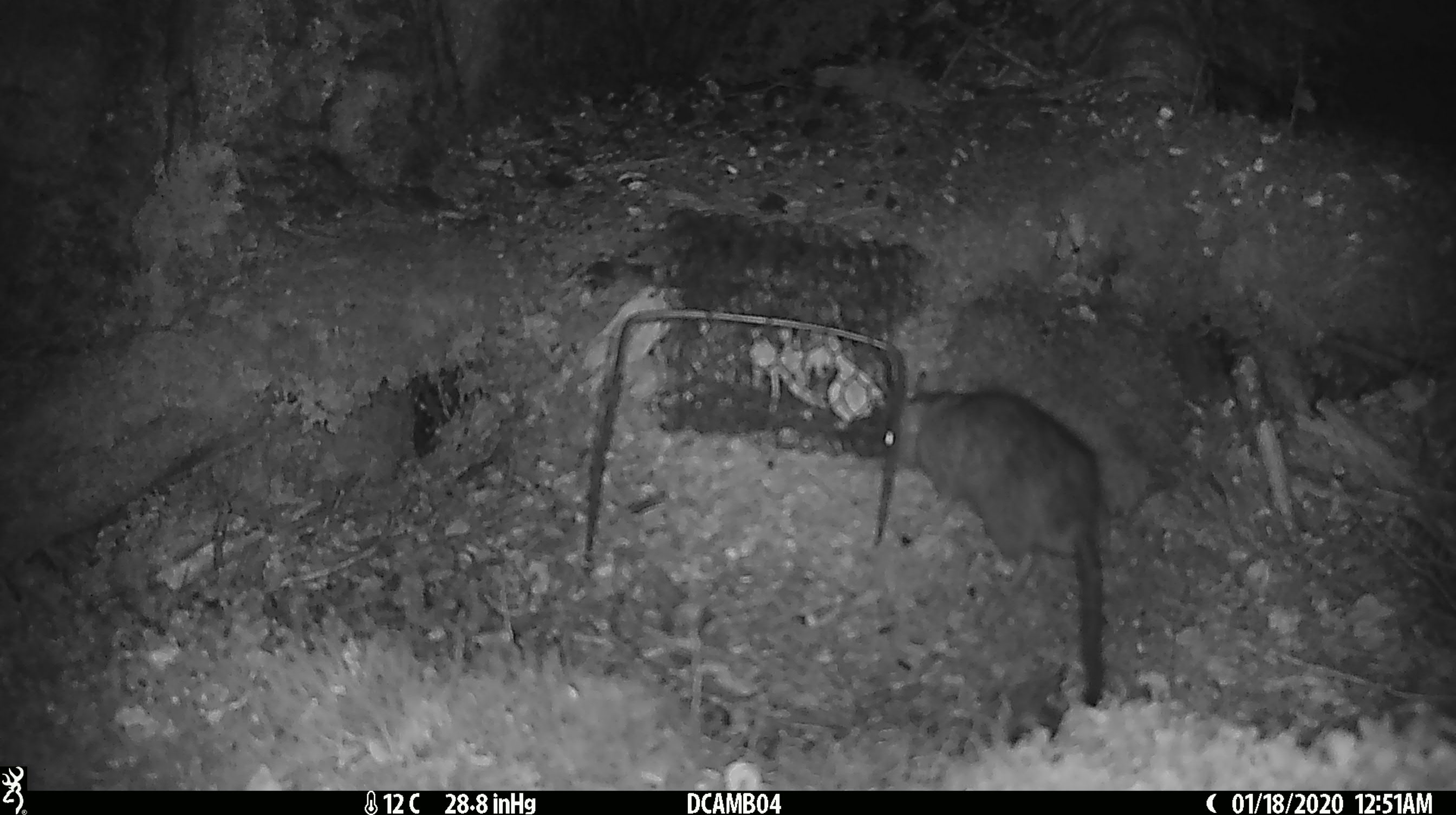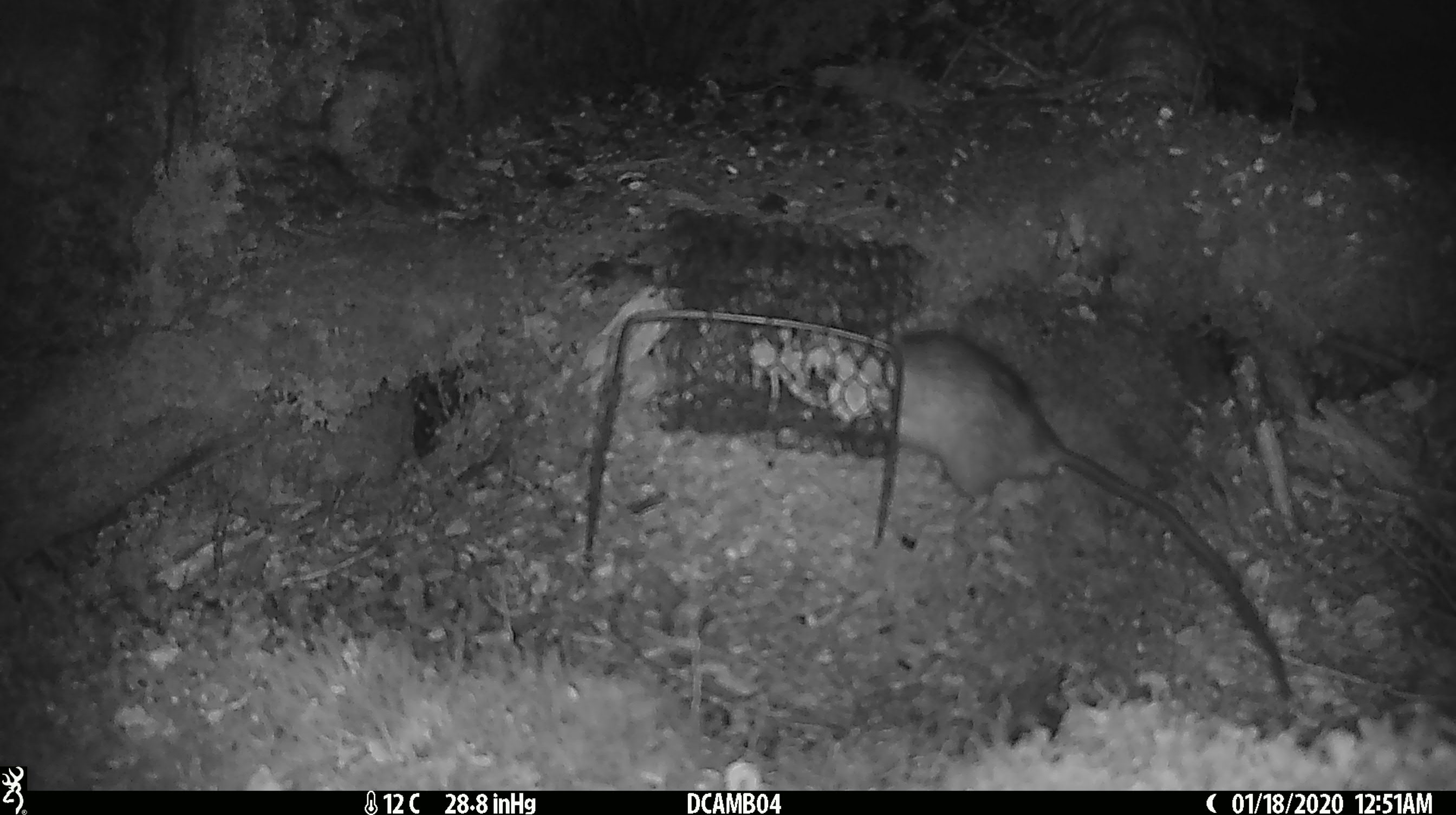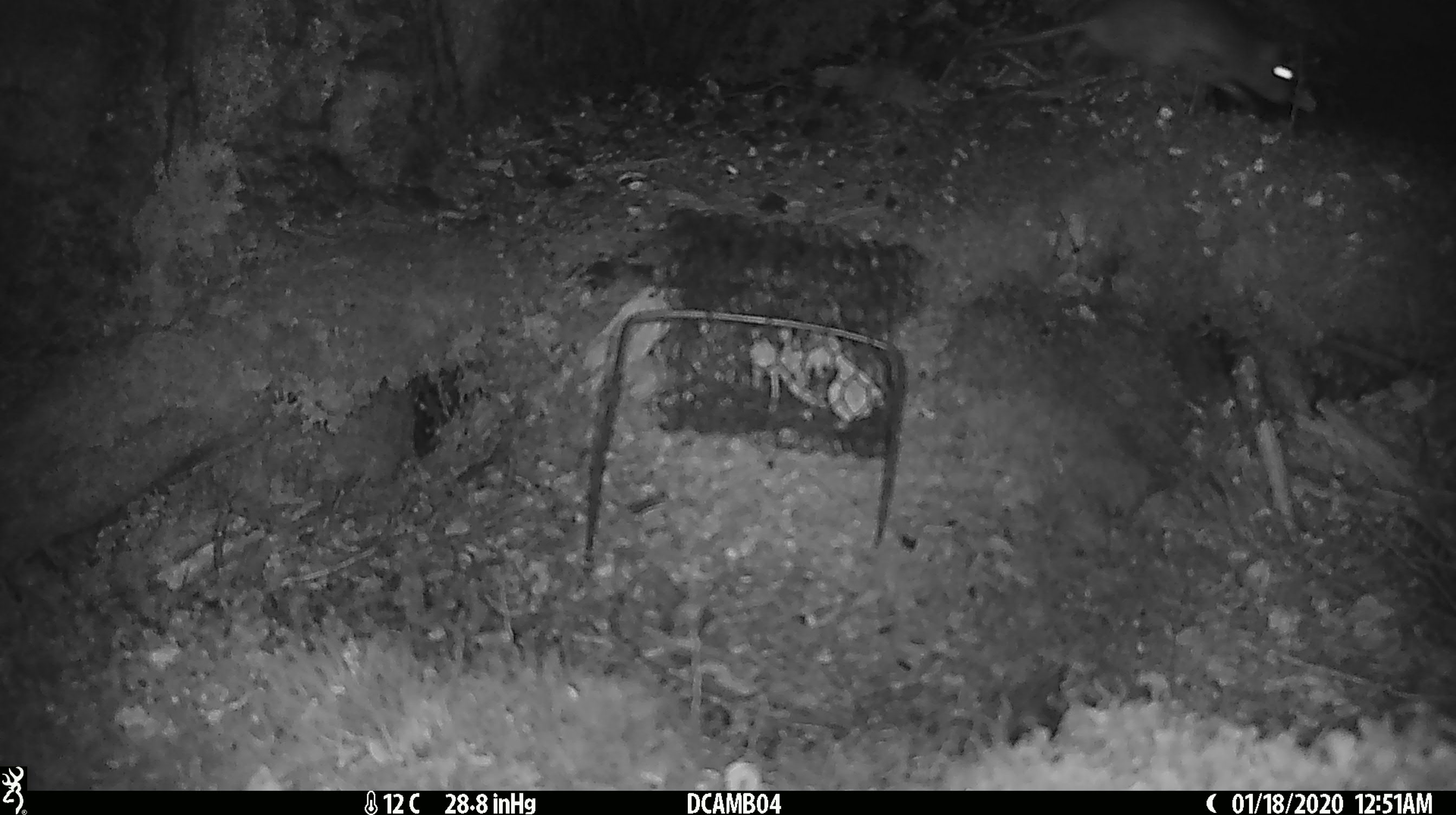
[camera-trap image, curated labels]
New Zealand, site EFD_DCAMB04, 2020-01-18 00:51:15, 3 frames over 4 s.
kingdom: Animalia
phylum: Chordata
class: Mammalia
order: Rodentia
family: Muridae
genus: Rattus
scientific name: Rattus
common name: rat